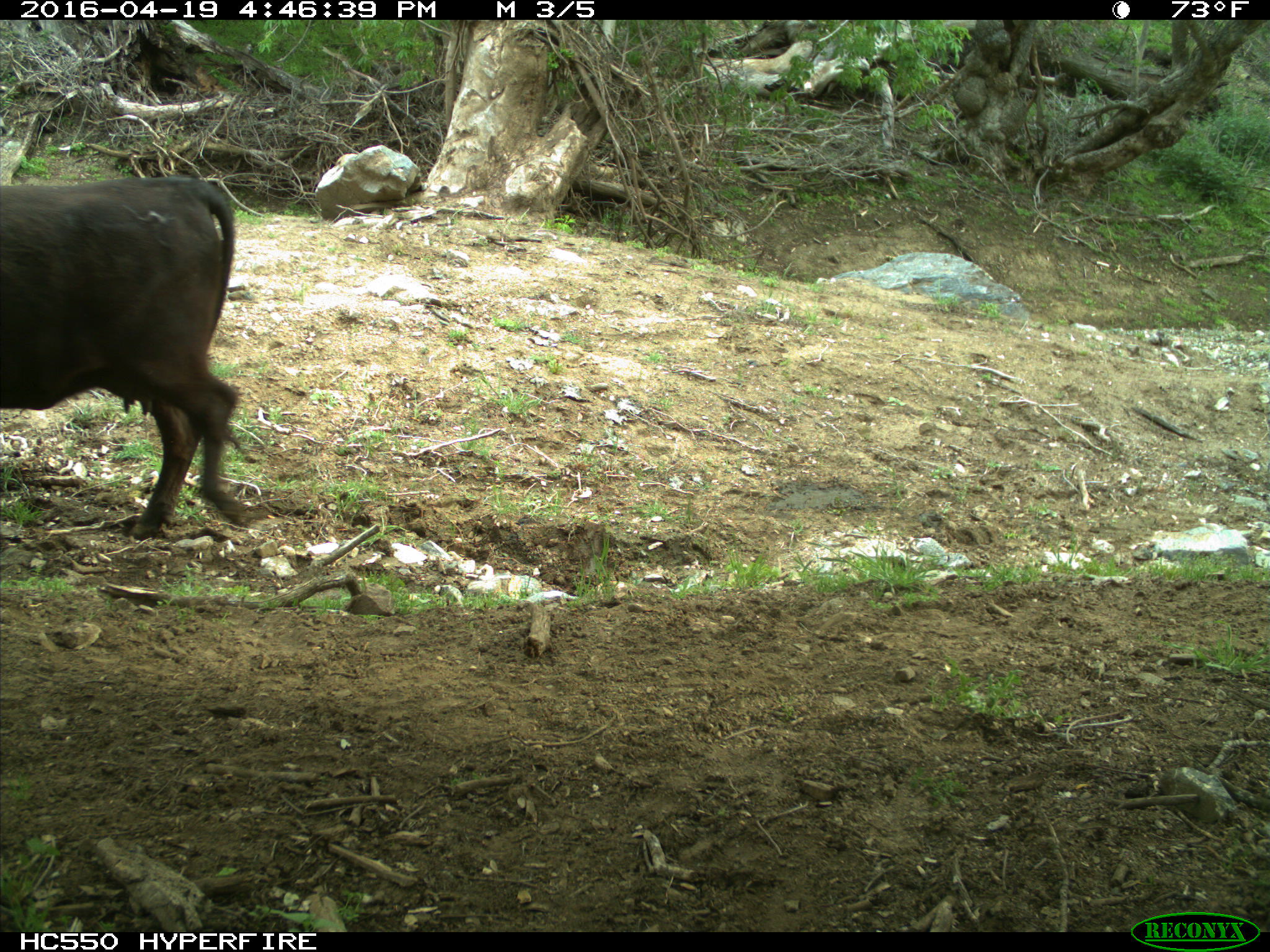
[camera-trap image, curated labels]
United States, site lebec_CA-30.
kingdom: Animalia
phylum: Chordata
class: Mammalia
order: Artiodactyla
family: Bovidae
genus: Bos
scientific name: Bos taurus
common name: domestic cow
Bos taurus (domestic cow).